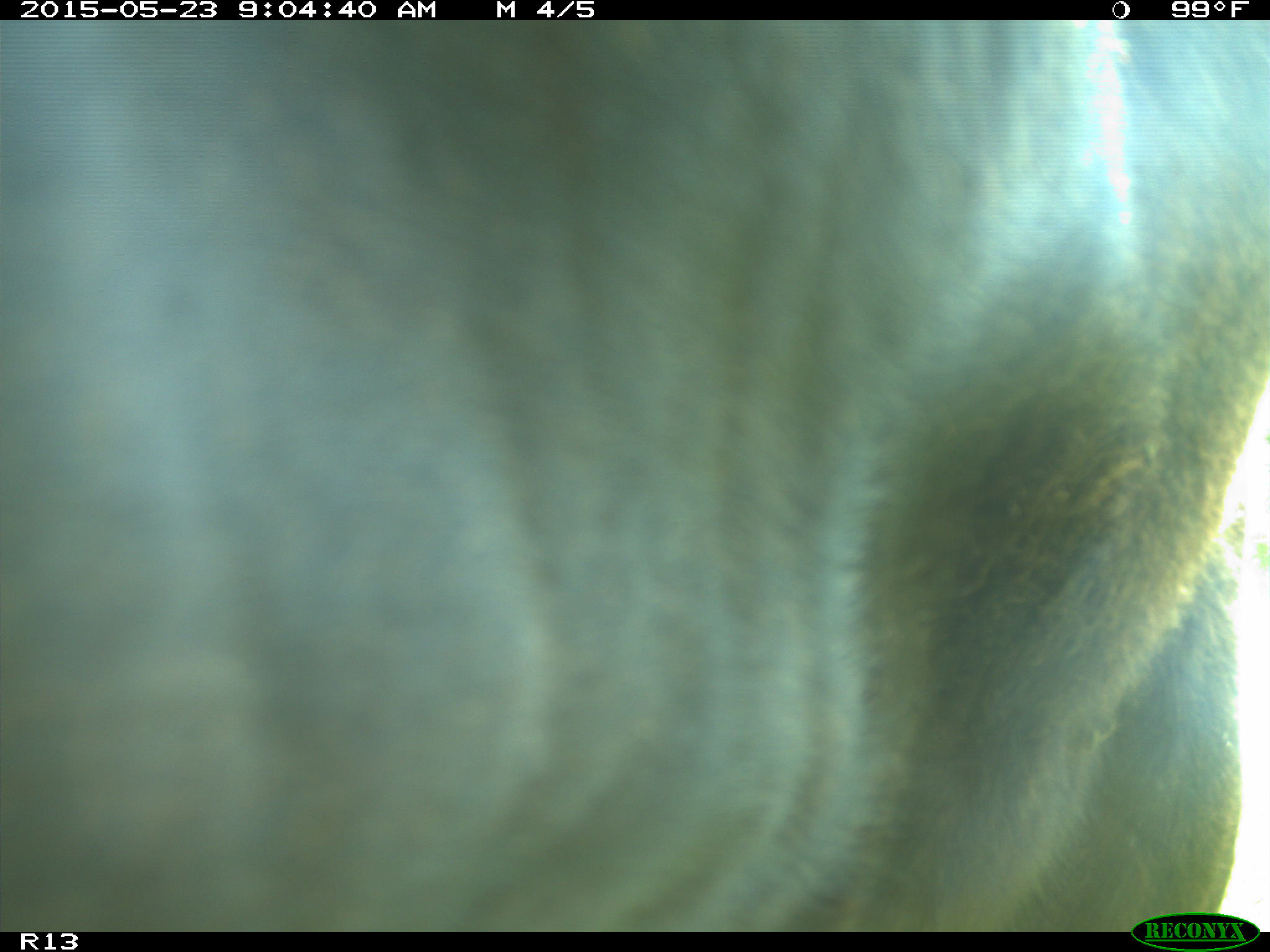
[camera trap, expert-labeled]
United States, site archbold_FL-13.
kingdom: Animalia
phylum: Chordata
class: Mammalia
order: Artiodactyla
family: Bovidae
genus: Bos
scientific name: Bos taurus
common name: domestic cow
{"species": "Bos taurus (domestic cow)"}